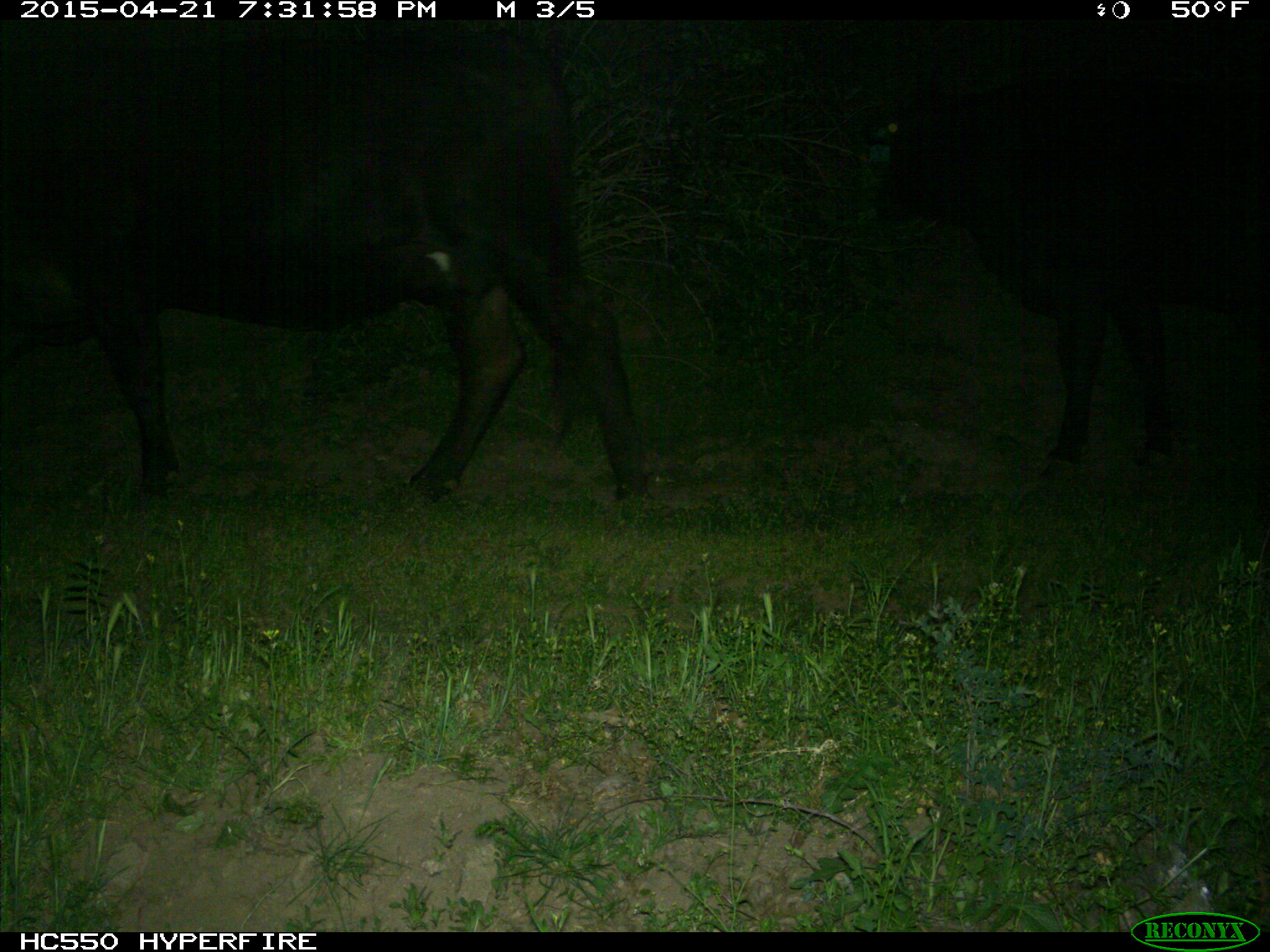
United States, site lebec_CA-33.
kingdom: Animalia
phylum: Chordata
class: Mammalia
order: Artiodactyla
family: Bovidae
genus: Bos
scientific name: Bos taurus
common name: domestic cow